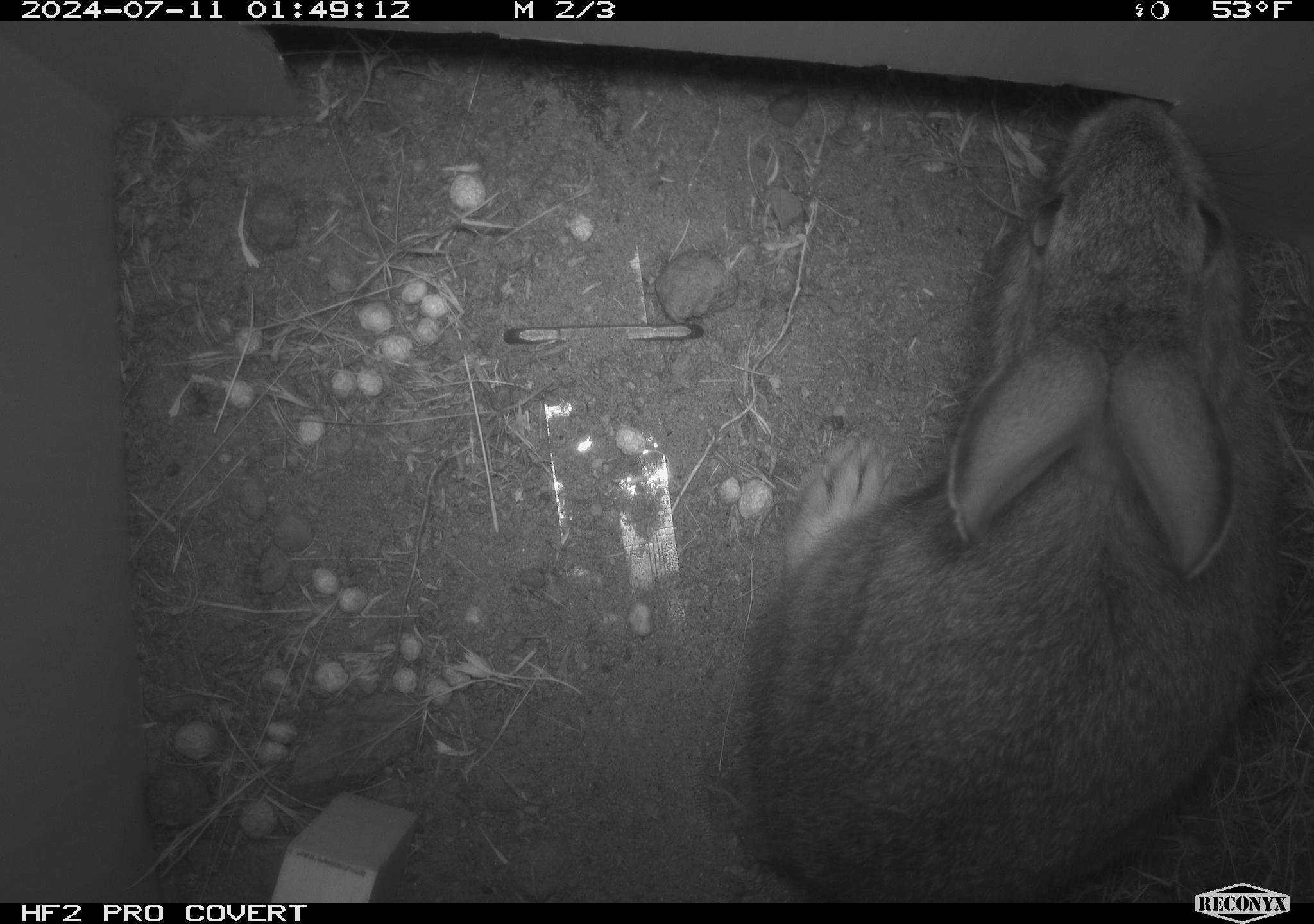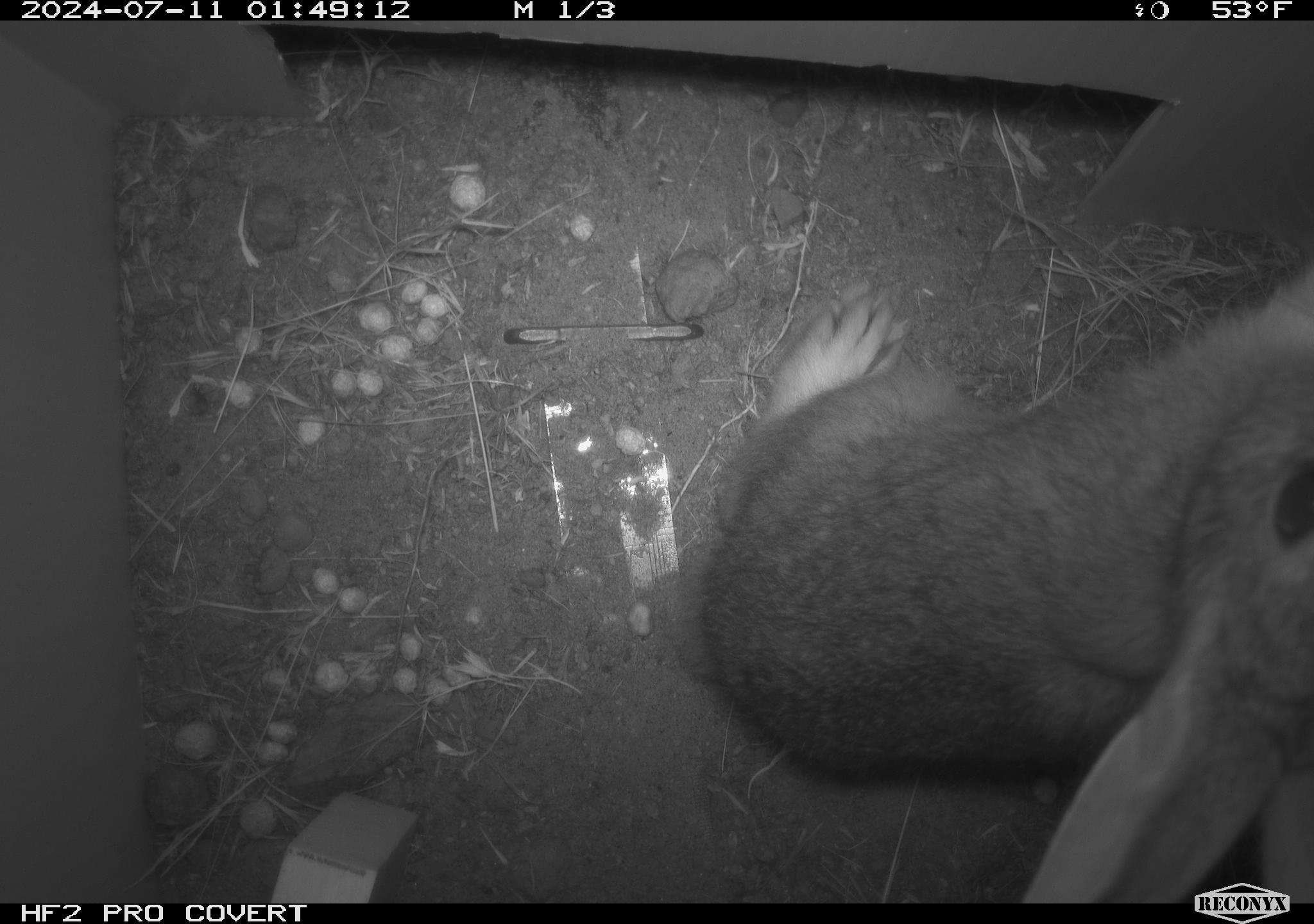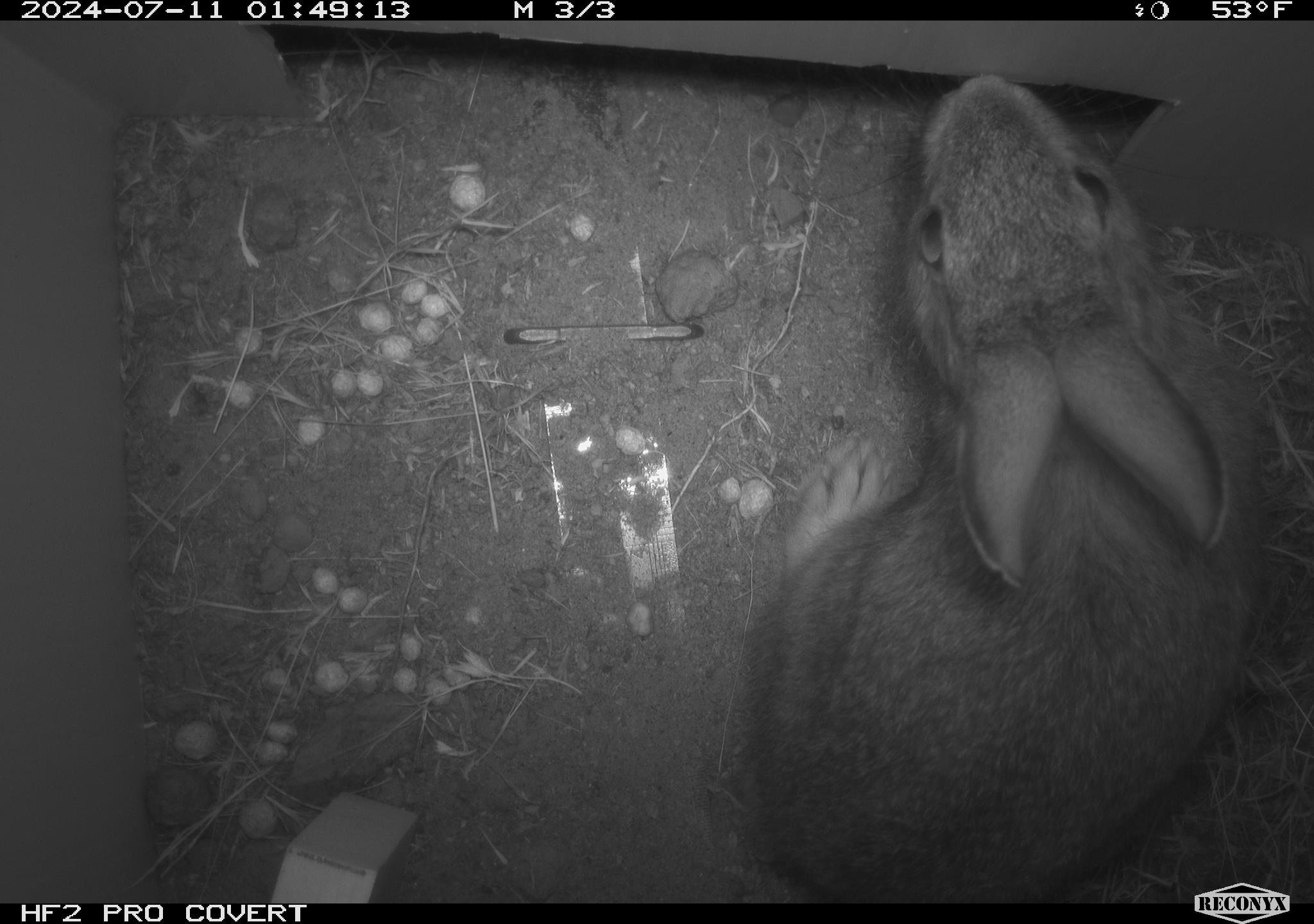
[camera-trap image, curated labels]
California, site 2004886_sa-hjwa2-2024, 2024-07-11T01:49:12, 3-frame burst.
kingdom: Animalia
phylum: Chordata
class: Mammalia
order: Lagomorpha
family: Leporidae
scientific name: Leporidae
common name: rabbit or hare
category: rabbit and hare family